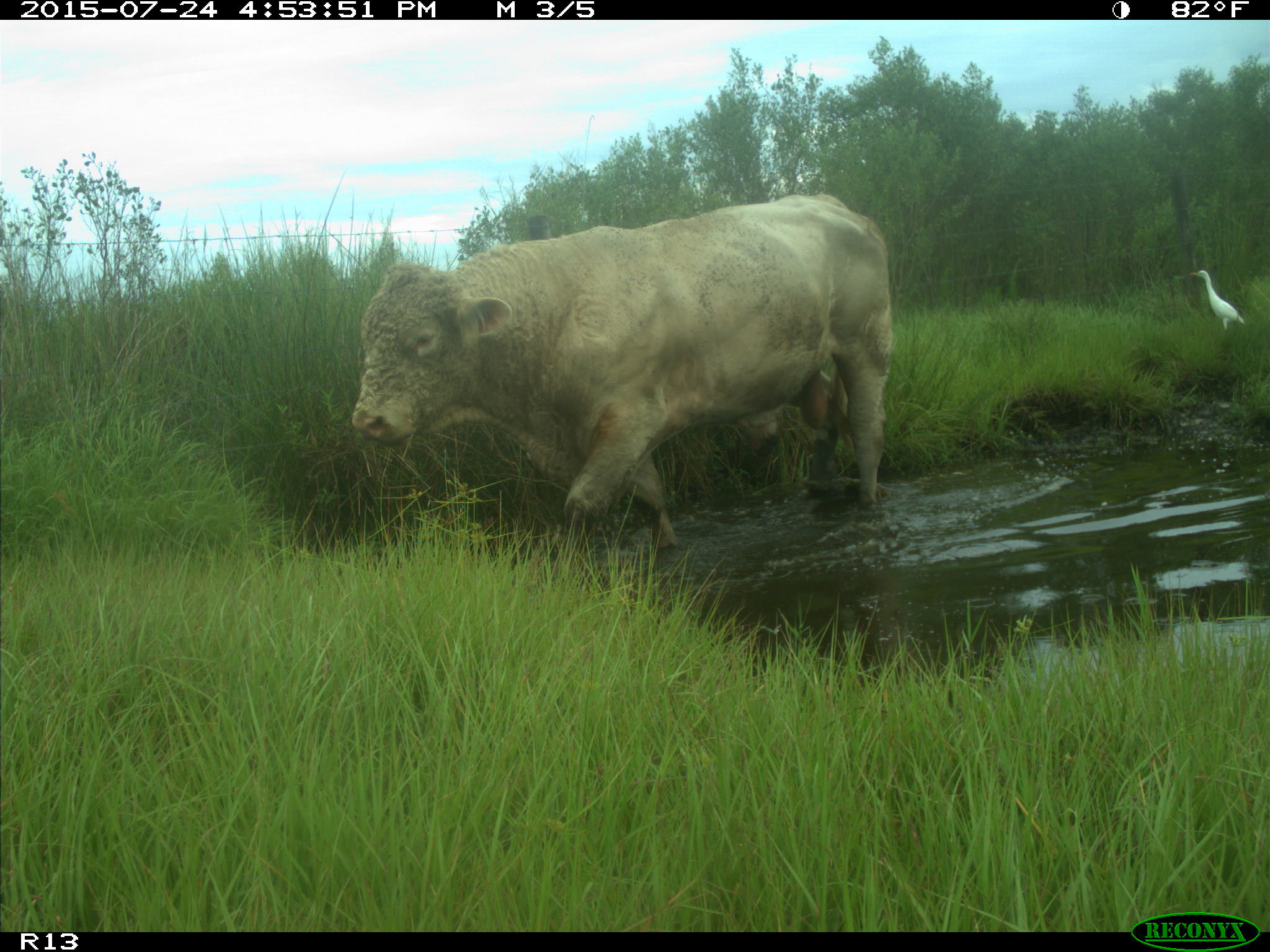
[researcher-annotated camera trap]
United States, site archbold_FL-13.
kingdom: Animalia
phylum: Chordata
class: Mammalia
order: Artiodactyla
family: Bovidae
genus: Bos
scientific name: Bos taurus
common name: domestic cow